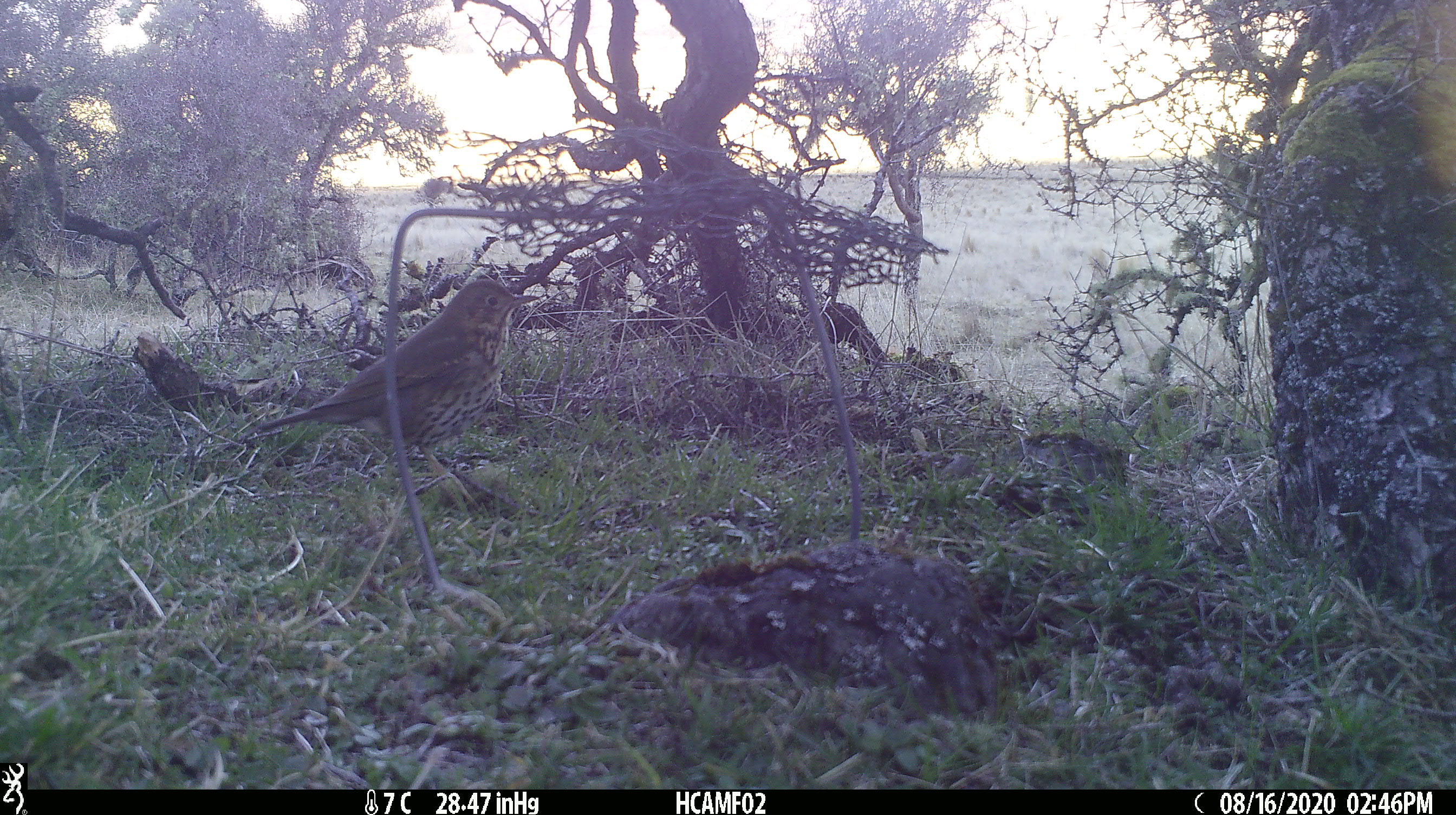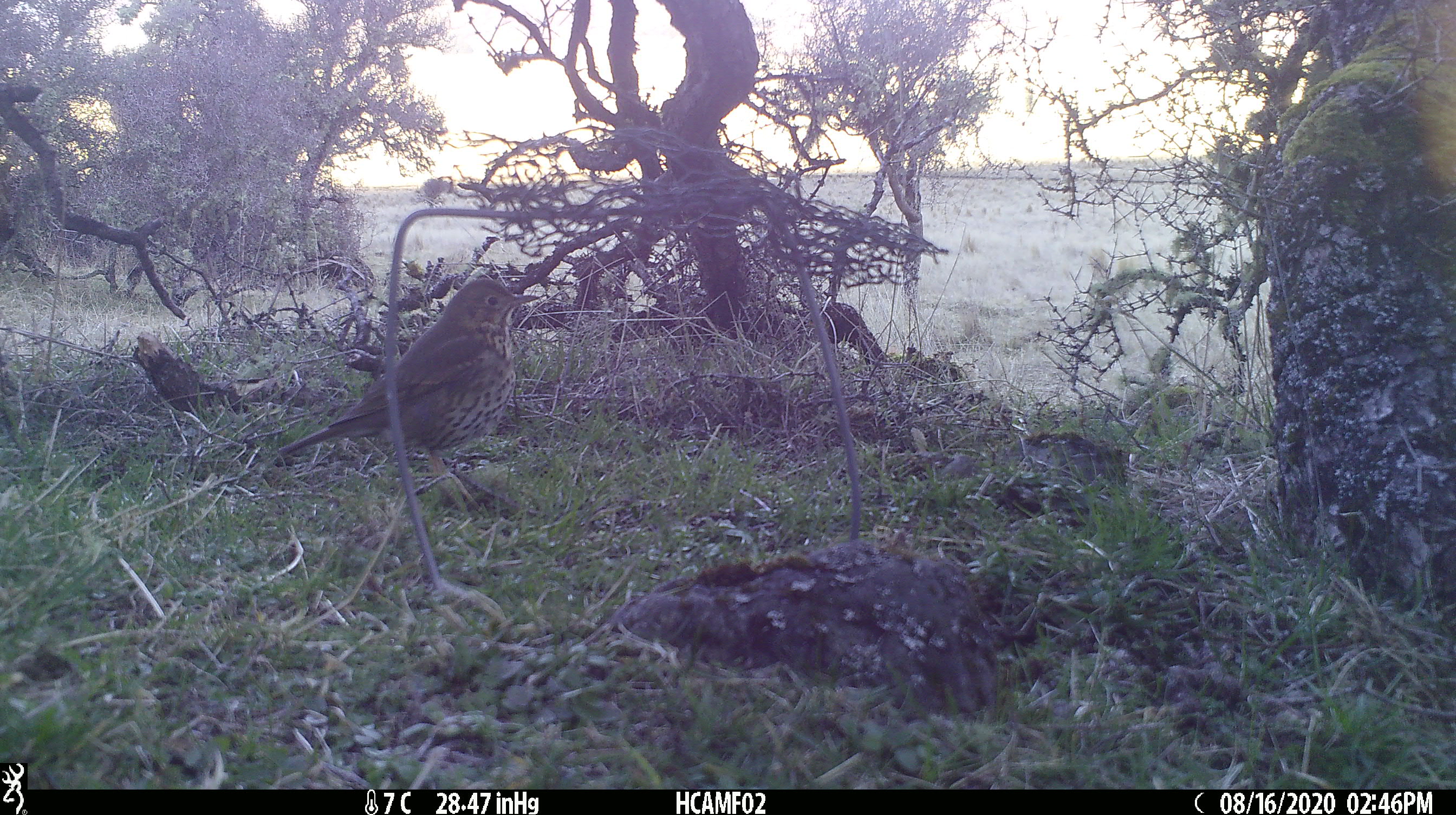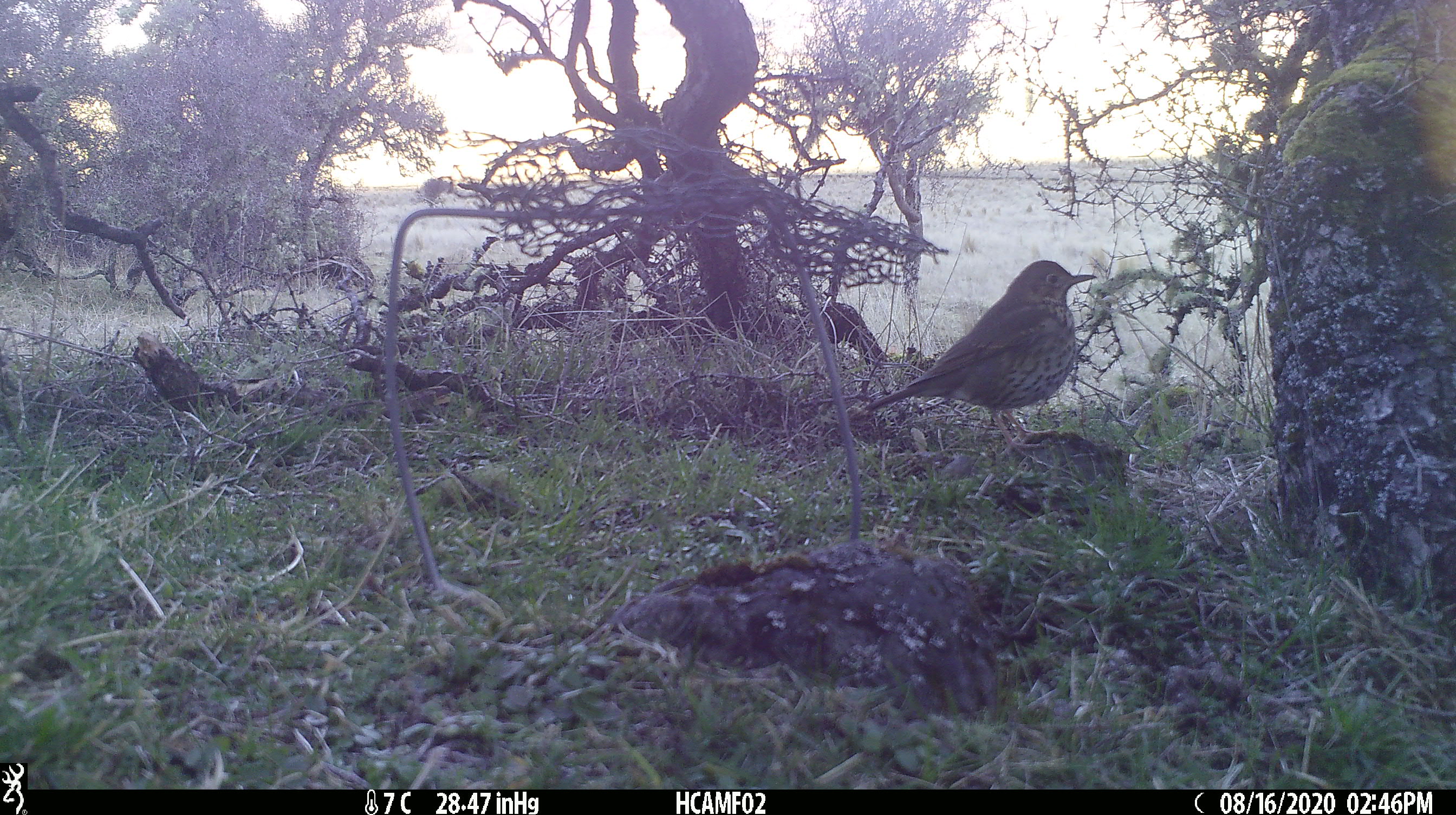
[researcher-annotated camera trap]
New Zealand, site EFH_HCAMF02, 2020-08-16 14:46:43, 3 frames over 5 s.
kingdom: Animalia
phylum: Chordata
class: Aves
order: Passeriformes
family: Turdidae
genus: Turdus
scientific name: Turdus philomelos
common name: song thrush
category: thrush